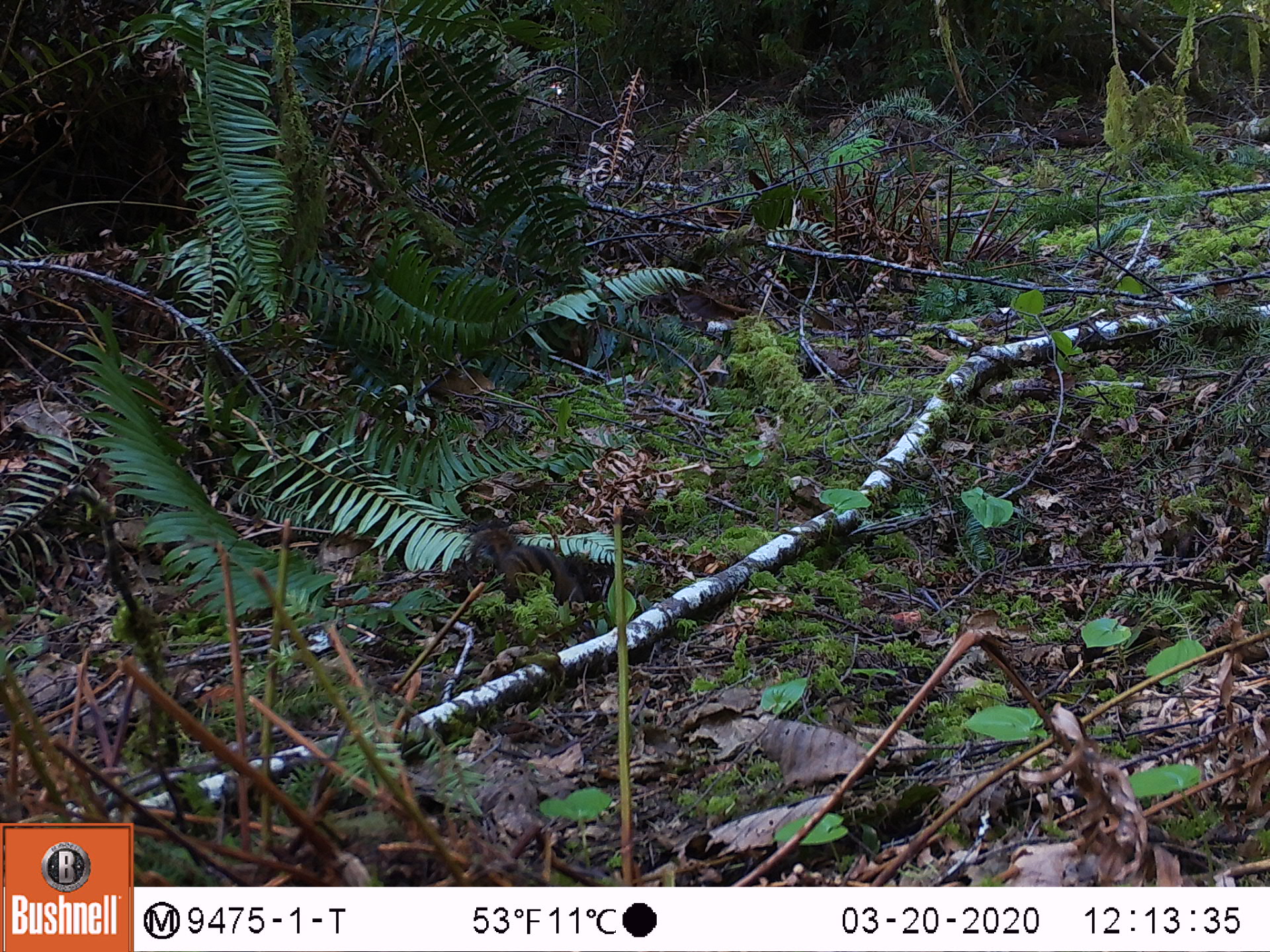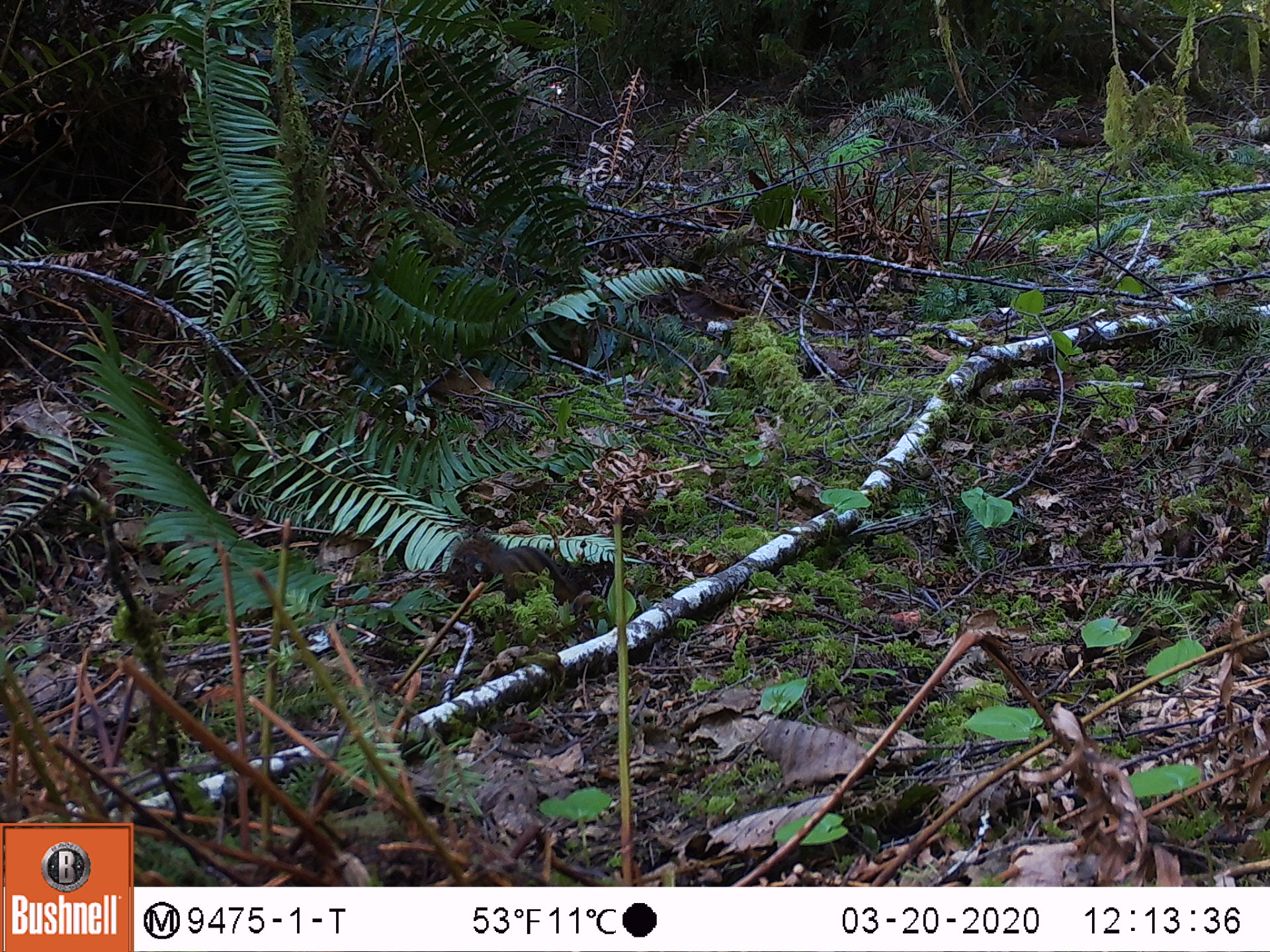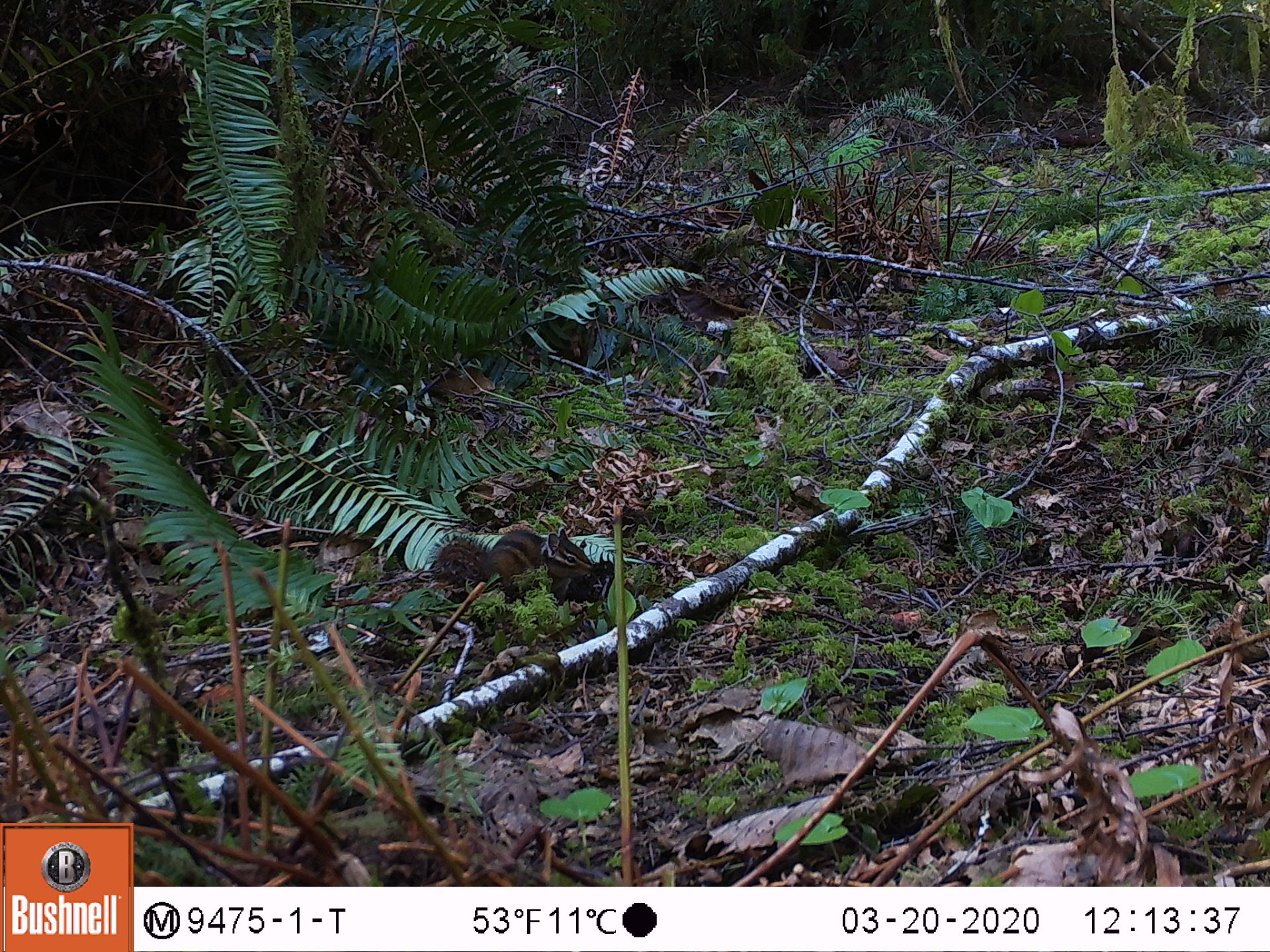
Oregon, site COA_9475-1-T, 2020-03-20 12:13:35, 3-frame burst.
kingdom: Animalia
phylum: Chordata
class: Mammalia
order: Rodentia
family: Sciuridae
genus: Neotamias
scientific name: Neotamias townsendii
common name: townsend's chipmunk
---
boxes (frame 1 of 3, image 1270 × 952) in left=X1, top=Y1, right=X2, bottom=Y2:
townsend's chipmunk: left=465, top=525, right=587, bottom=606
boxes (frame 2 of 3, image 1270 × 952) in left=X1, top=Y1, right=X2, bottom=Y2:
townsend's chipmunk: left=444, top=526, right=576, bottom=608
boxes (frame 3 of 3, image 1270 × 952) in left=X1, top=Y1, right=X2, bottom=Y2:
townsend's chipmunk: left=420, top=515, right=598, bottom=601